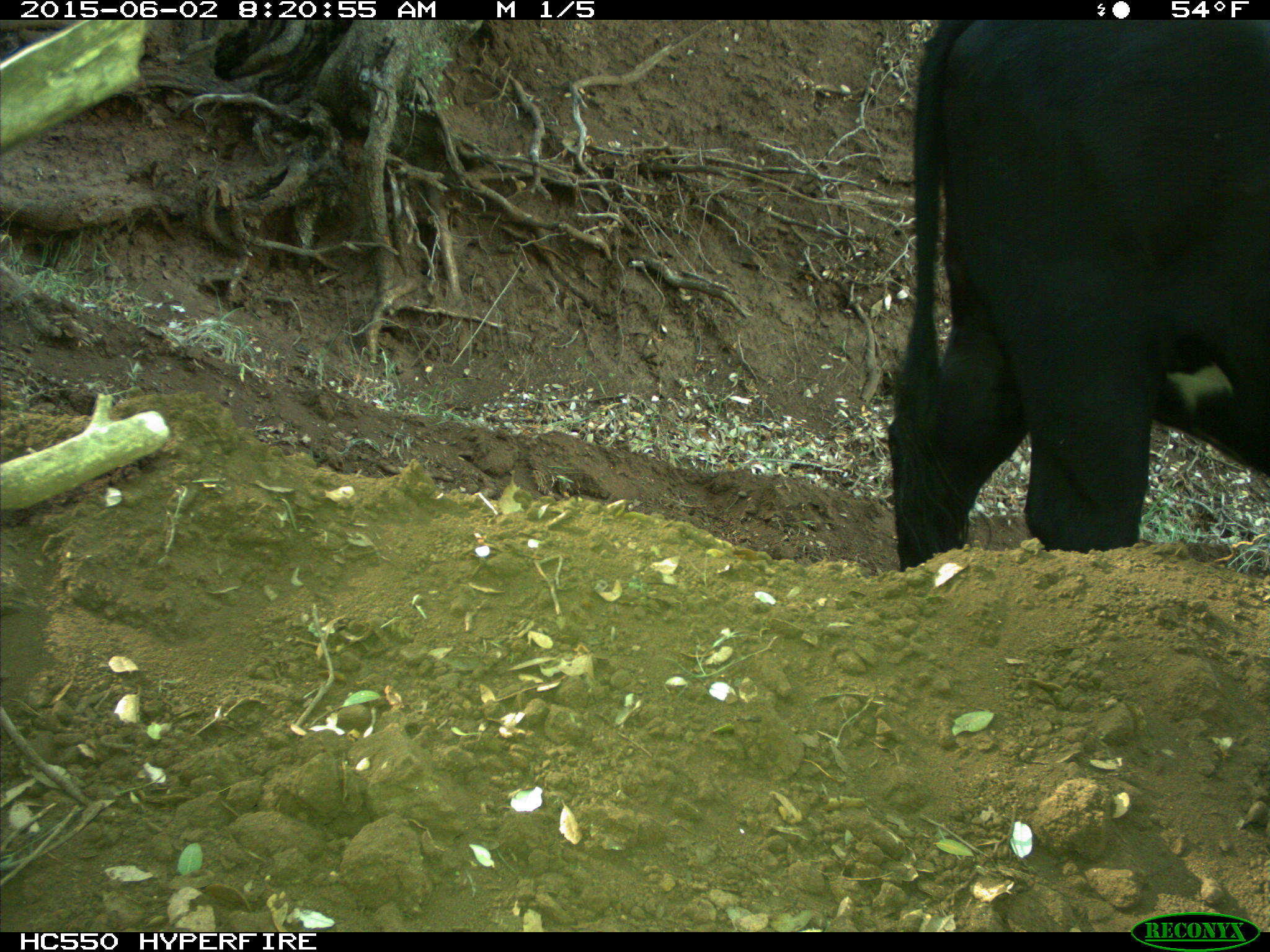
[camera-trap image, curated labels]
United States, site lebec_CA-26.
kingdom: Animalia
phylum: Chordata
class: Mammalia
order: Artiodactyla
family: Bovidae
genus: Bos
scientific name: Bos taurus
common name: domestic cow